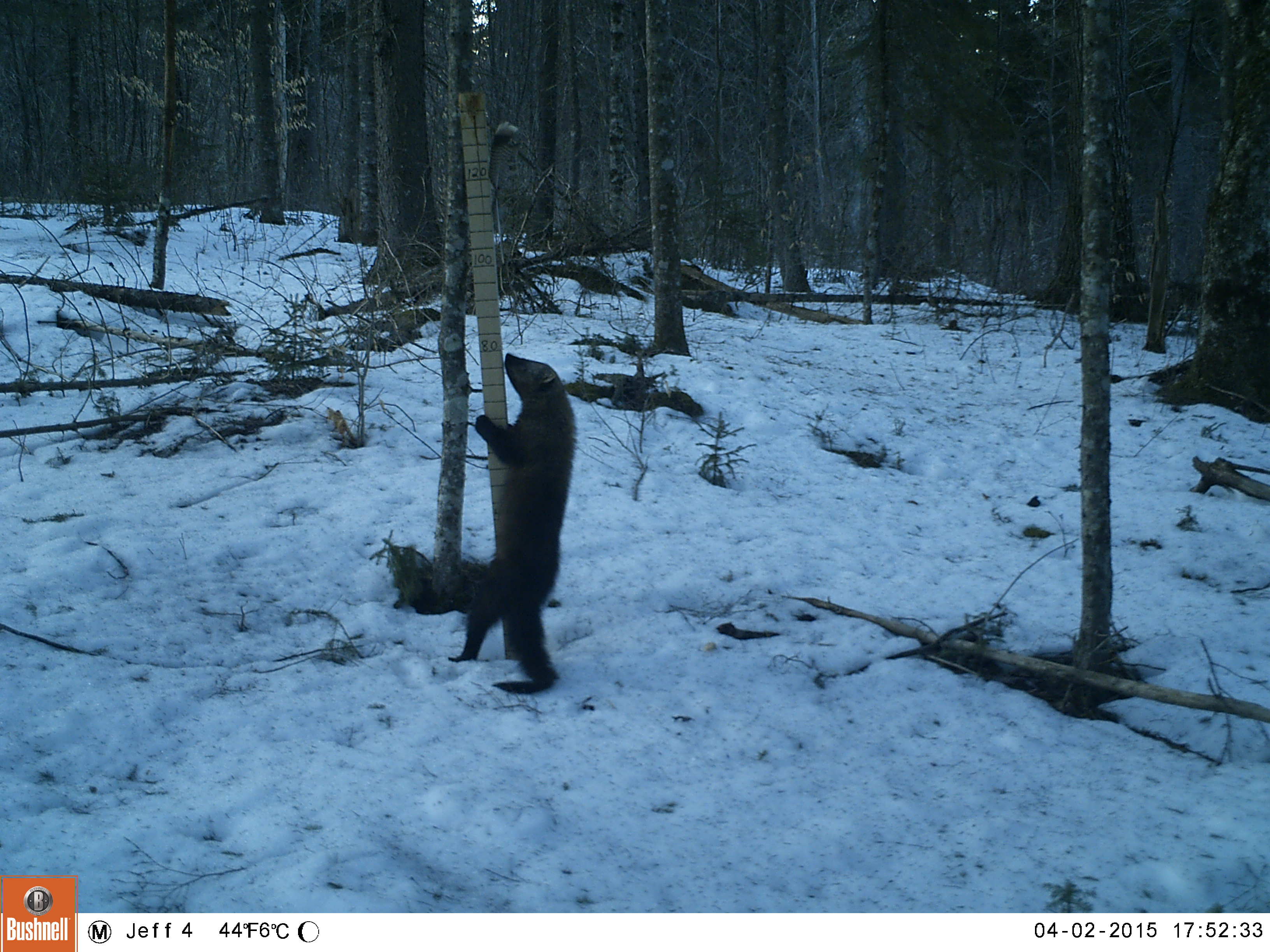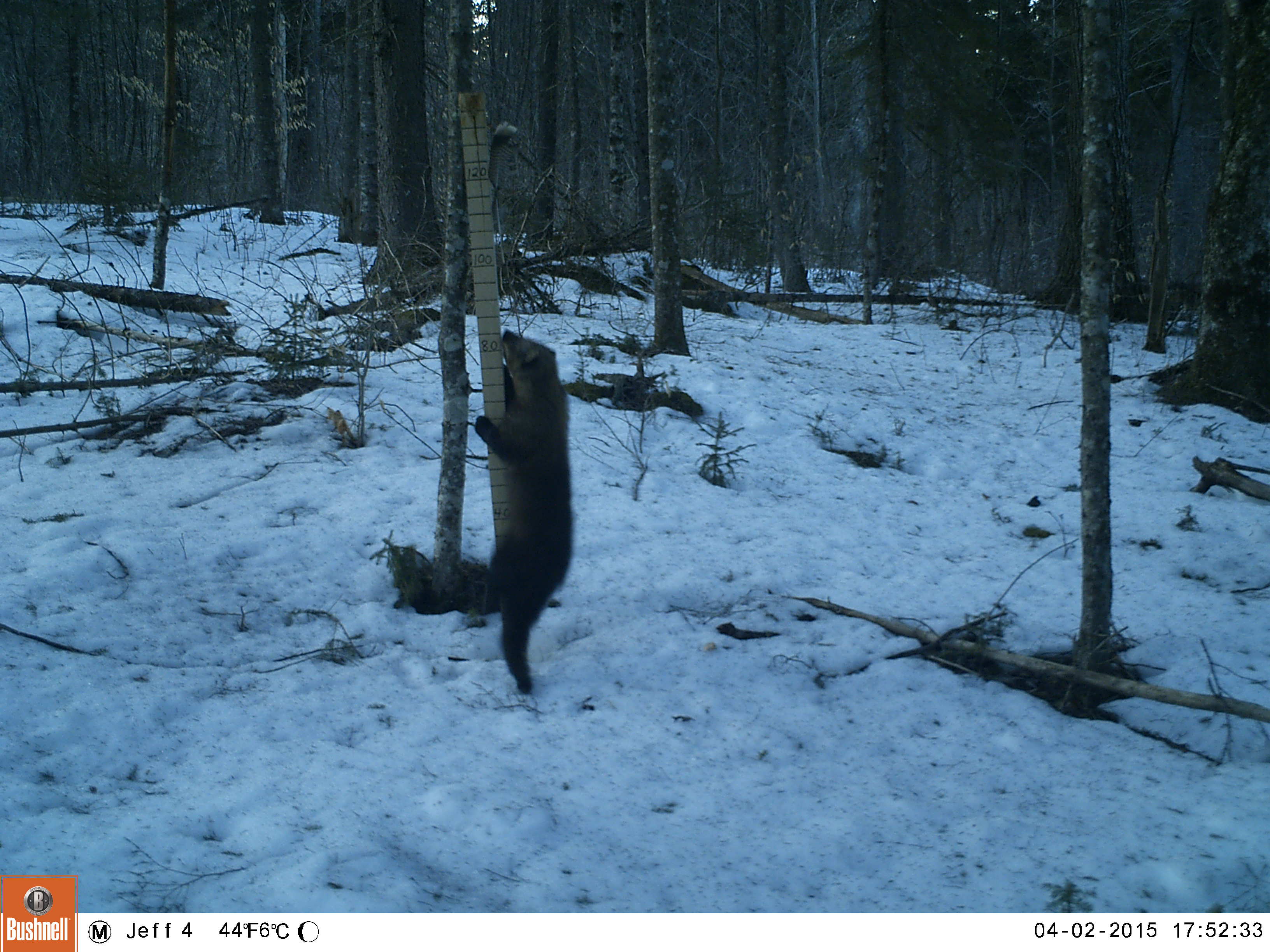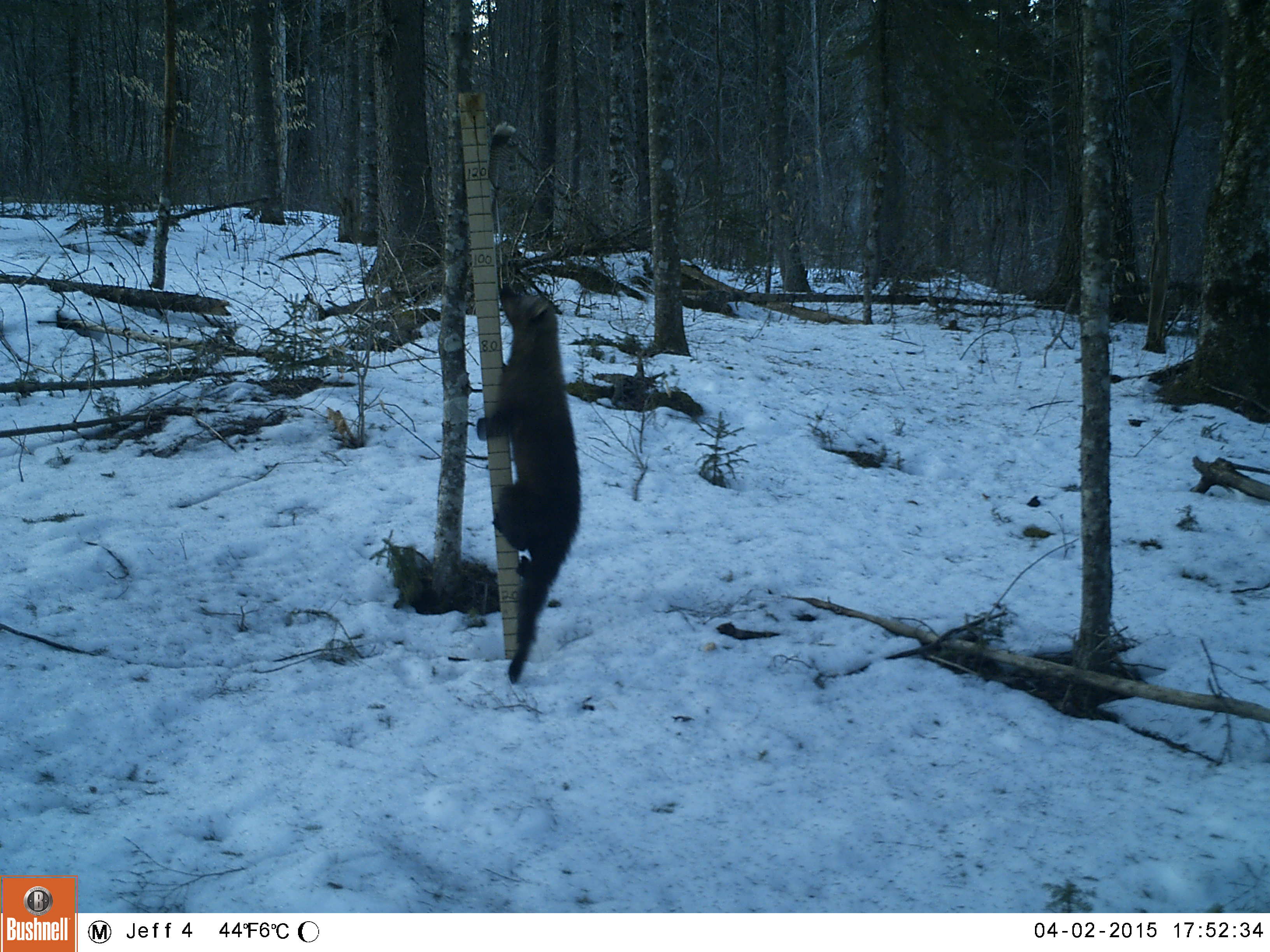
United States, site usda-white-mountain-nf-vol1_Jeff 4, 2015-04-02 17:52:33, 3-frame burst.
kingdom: Animalia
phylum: Chordata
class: Mammalia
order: Carnivora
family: Mustelidae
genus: Pekania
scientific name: Pekania pennanti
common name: fisher